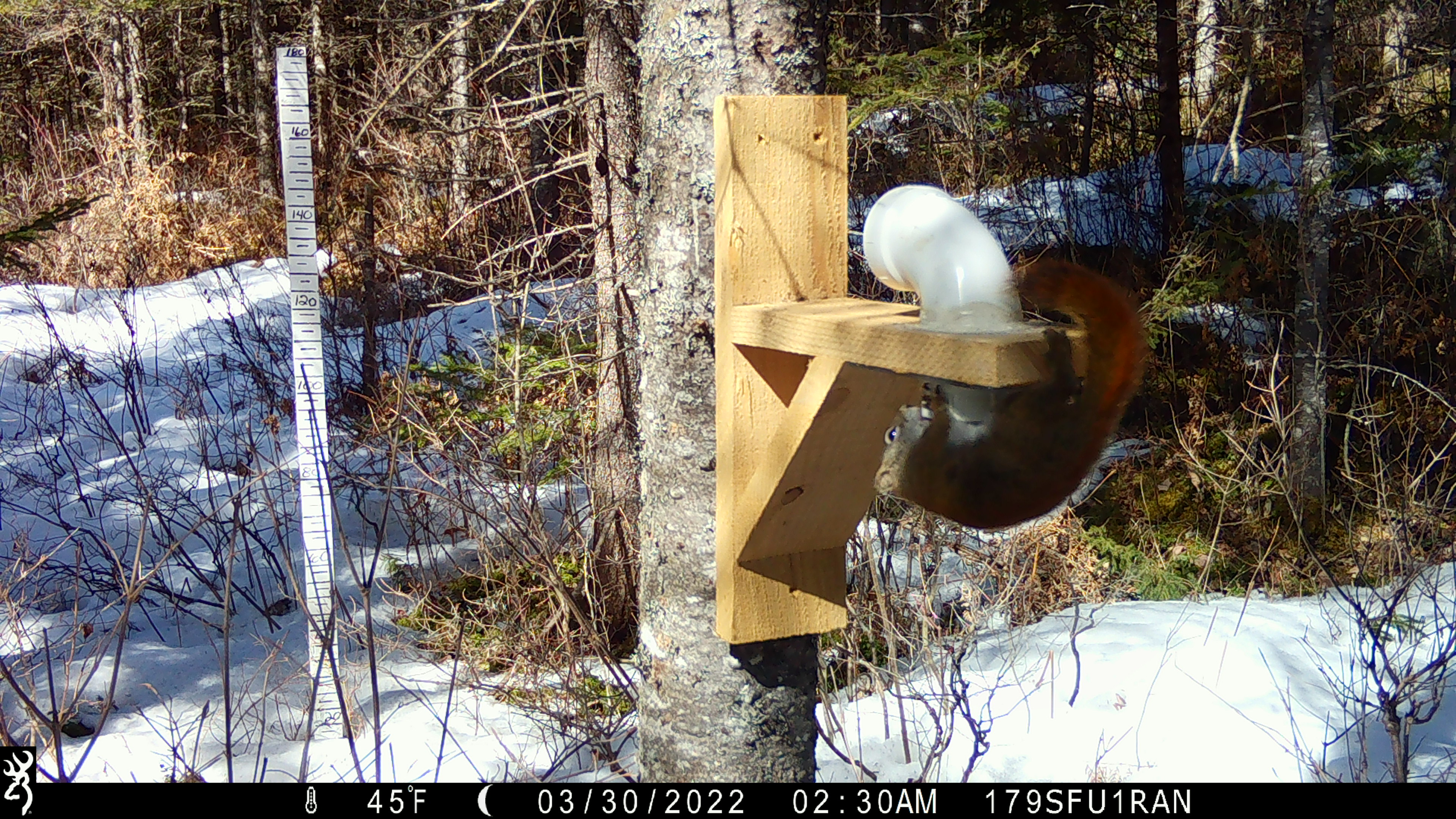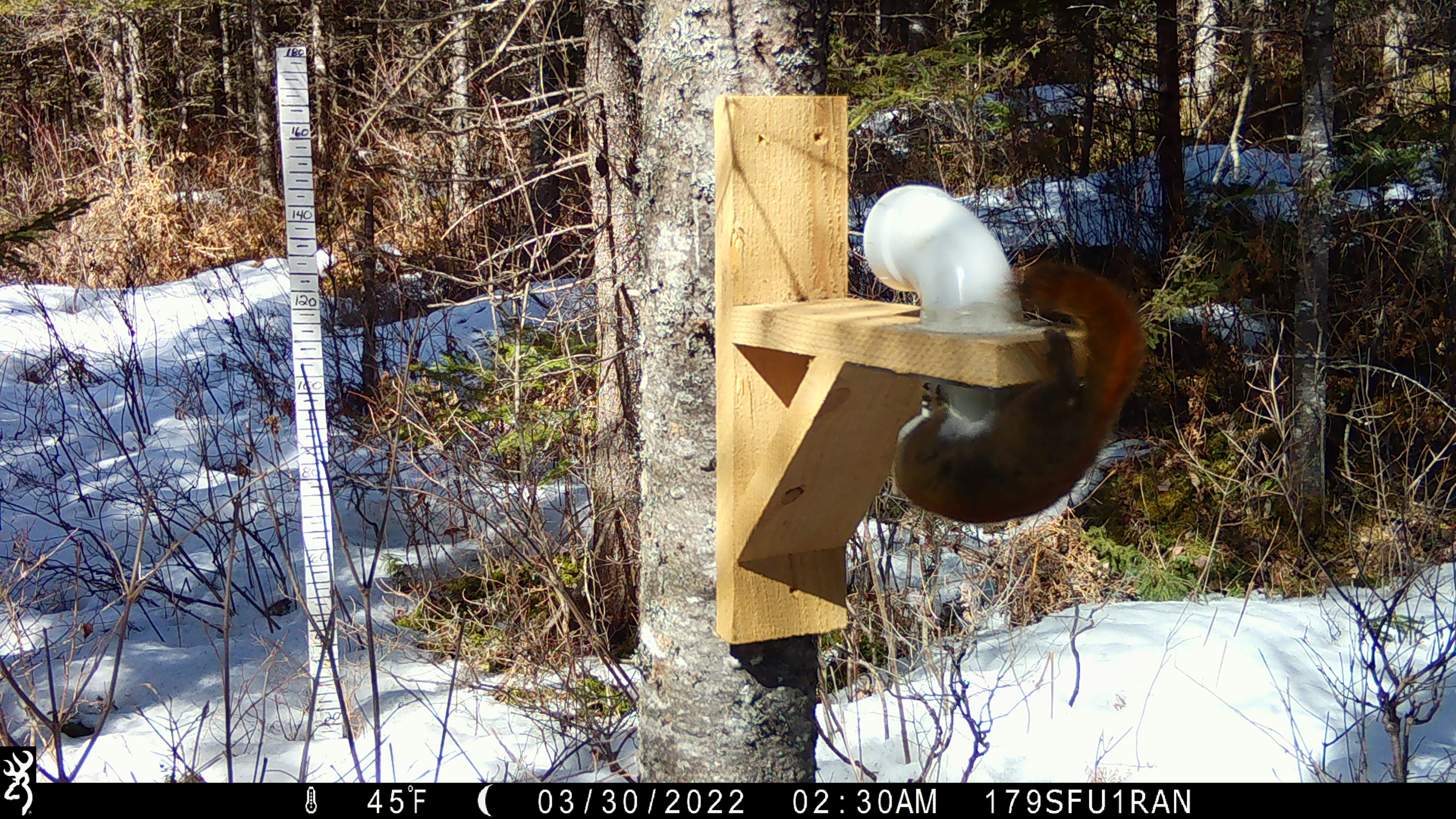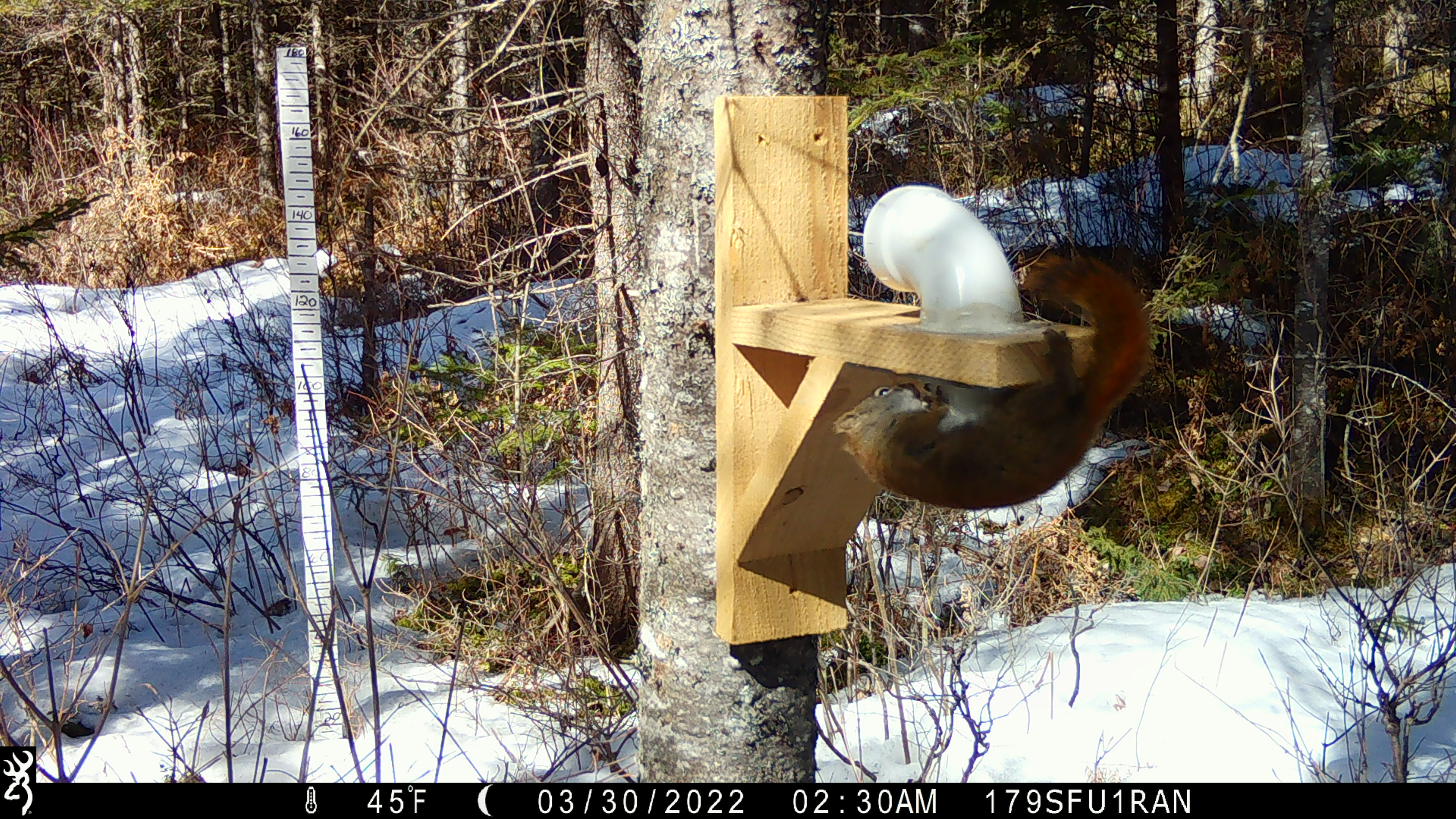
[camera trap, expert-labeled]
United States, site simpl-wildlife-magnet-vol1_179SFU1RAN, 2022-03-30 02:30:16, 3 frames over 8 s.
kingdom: Animalia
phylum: Chordata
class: Mammalia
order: Rodentia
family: Sciuridae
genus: Tamiasciurus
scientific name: Tamiasciurus hudsonicus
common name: red squirrel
Red squirrel (Tamiasciurus hudsonicus).